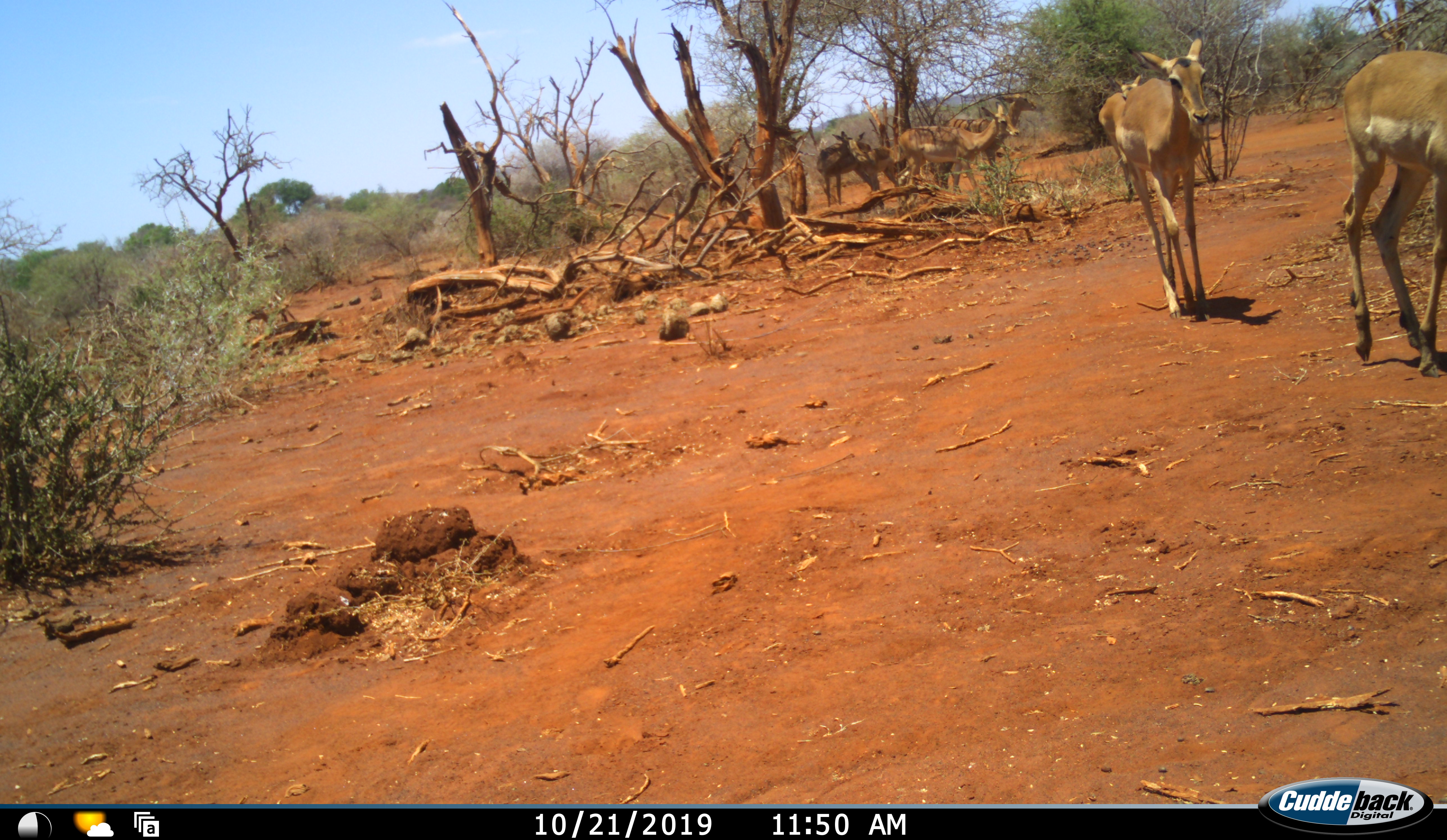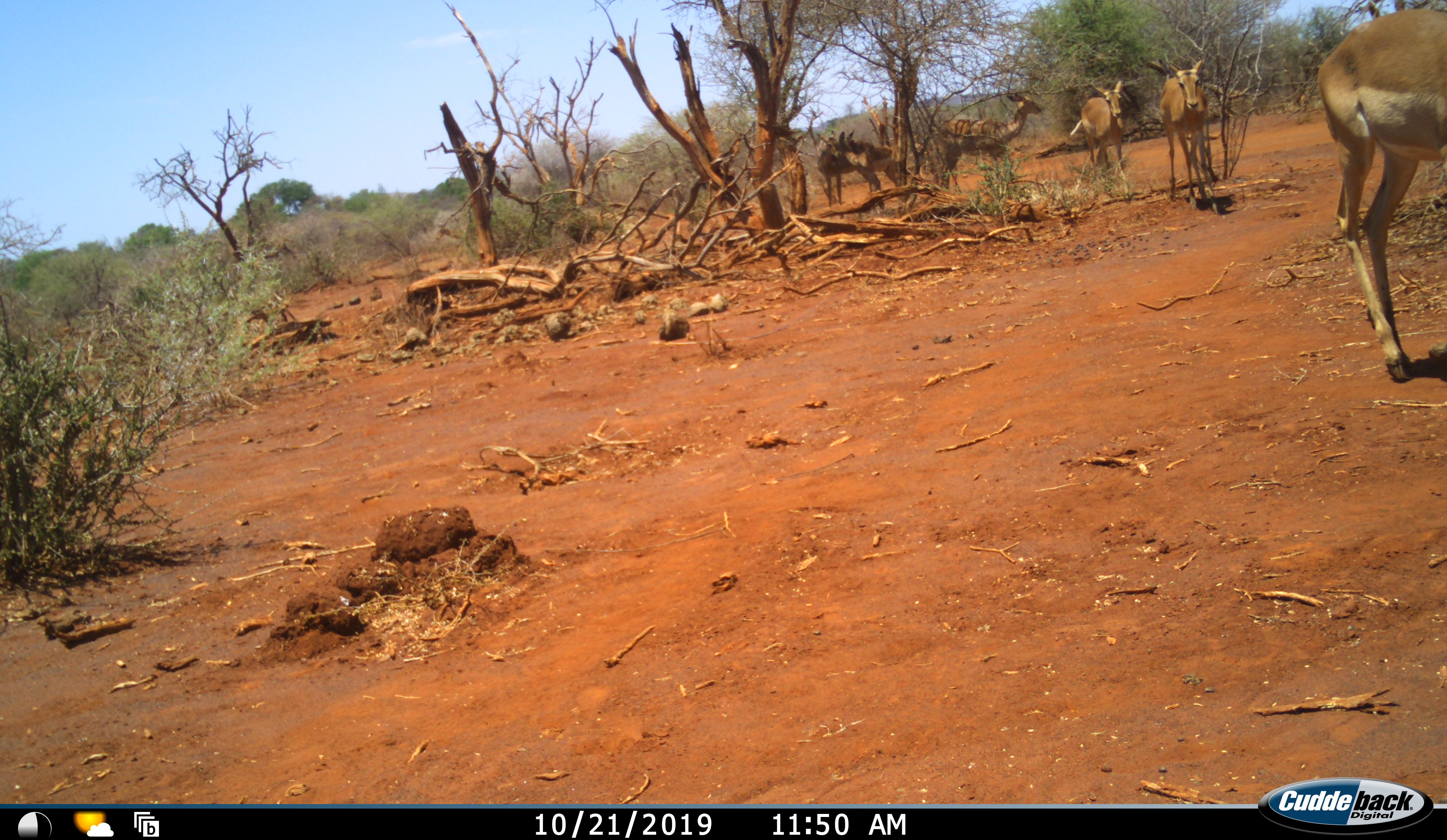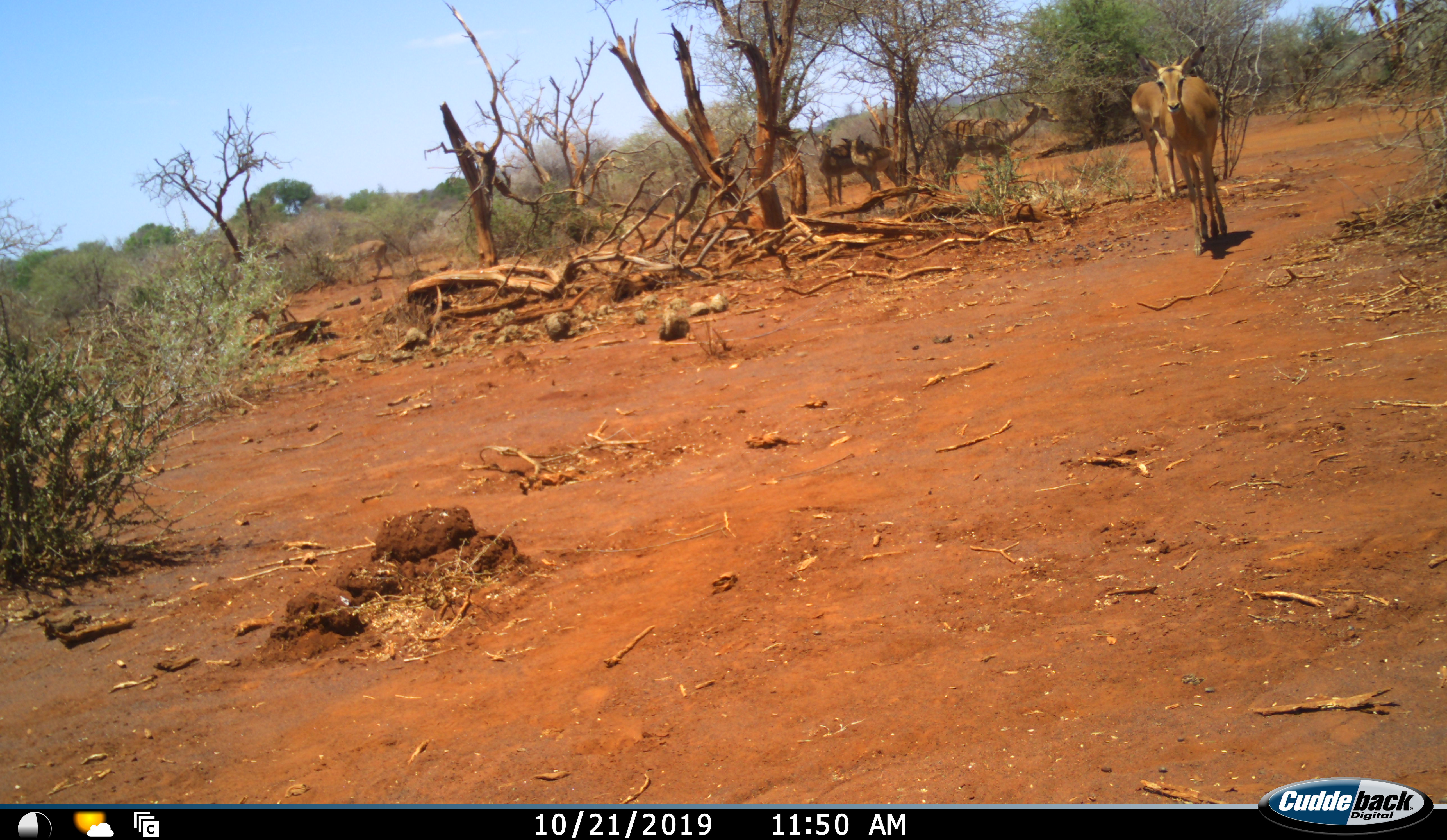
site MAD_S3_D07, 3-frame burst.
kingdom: Animalia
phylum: Chordata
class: Mammalia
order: Artiodactyla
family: Bovidae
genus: Aepyceros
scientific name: Aepyceros melampus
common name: impala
Impala (Aepyceros melampus), count 6. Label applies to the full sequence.